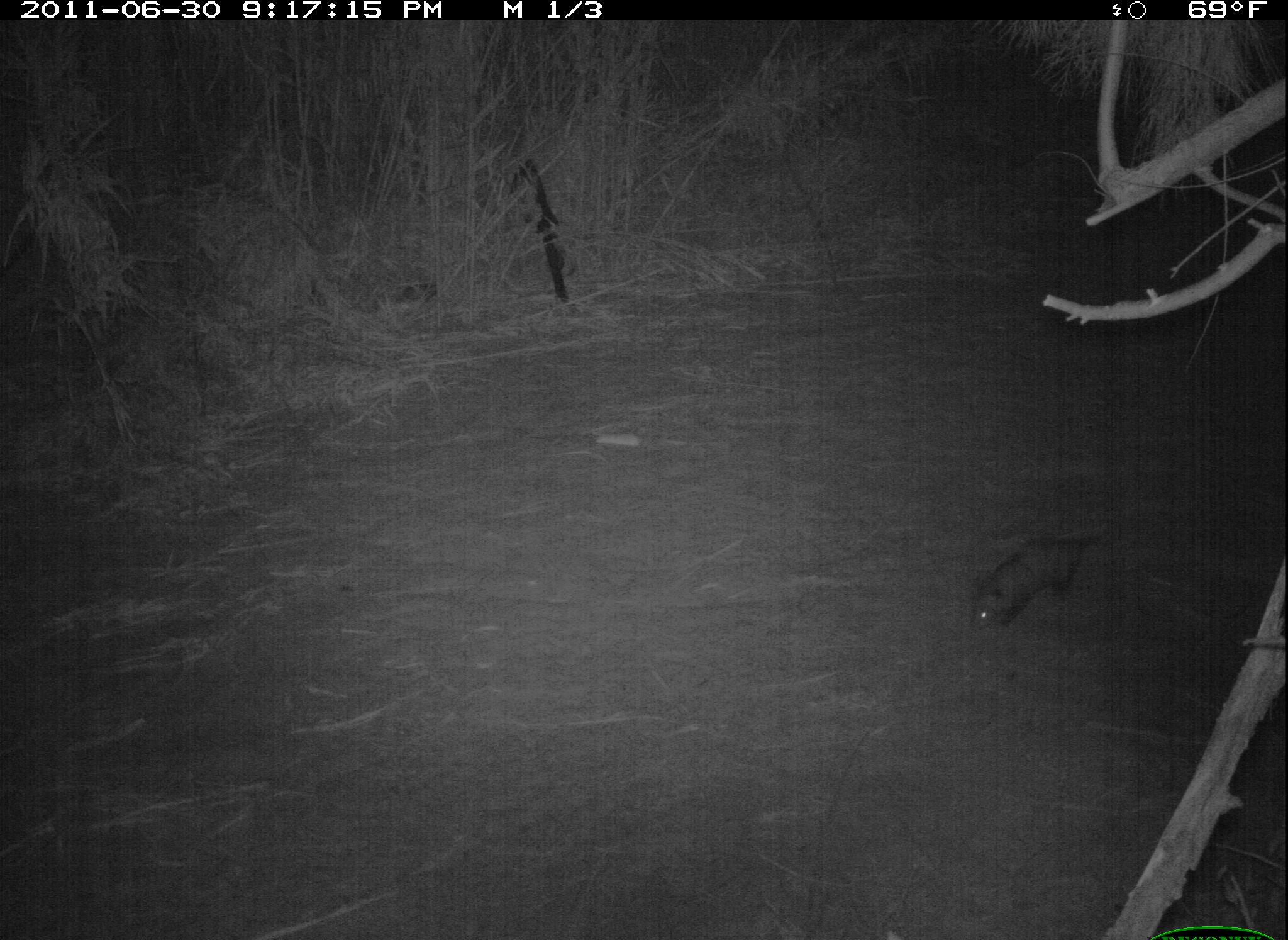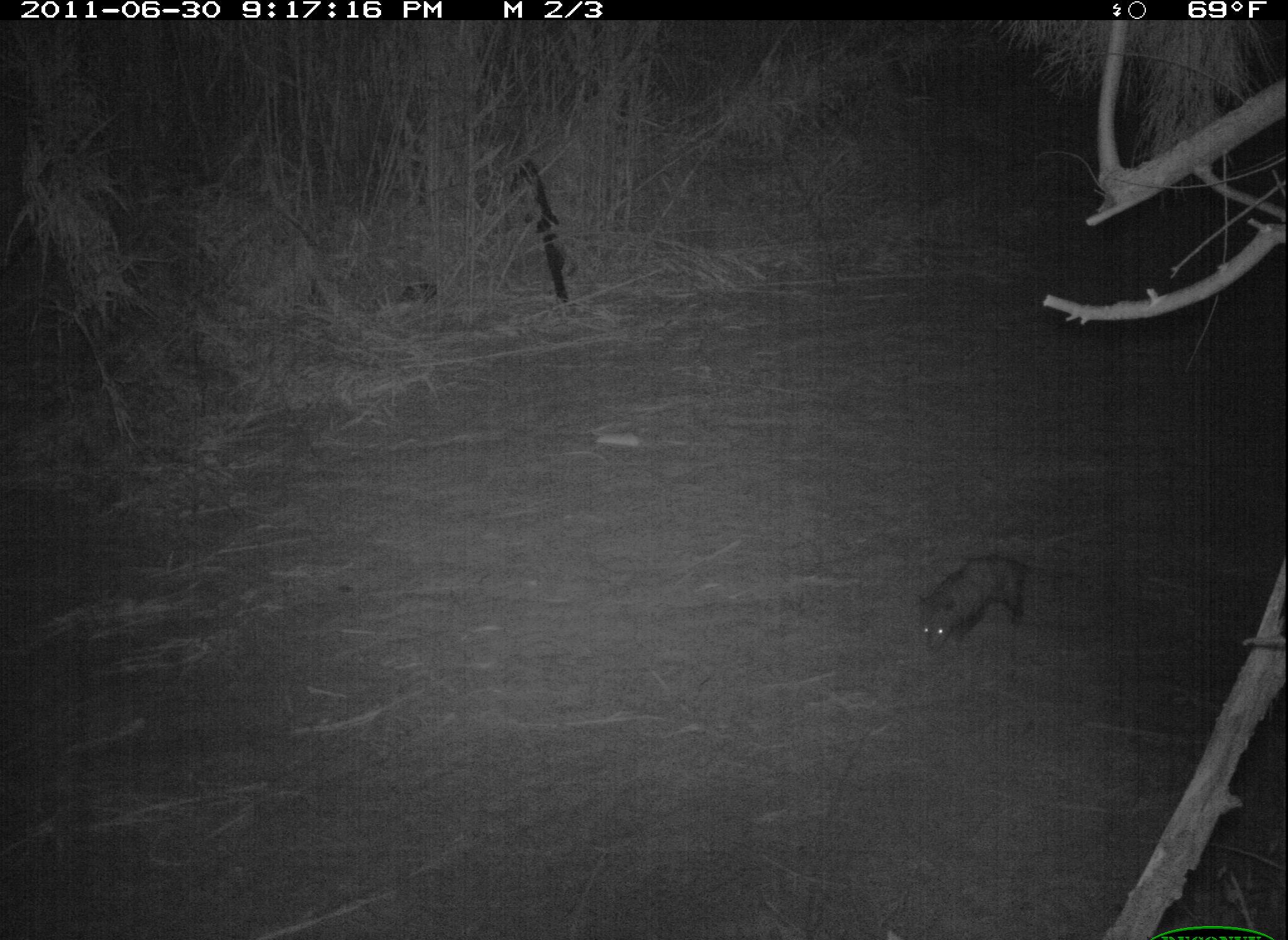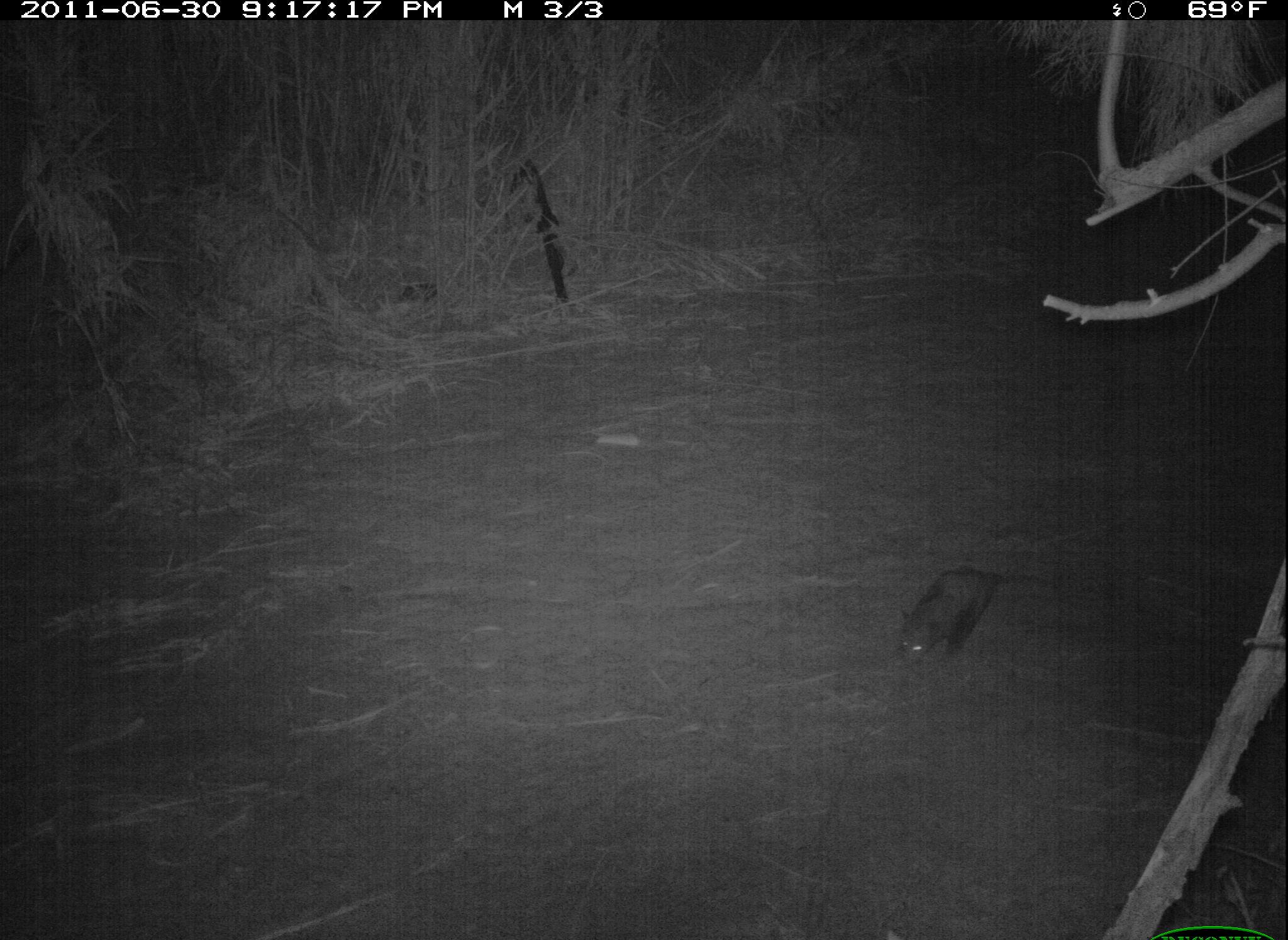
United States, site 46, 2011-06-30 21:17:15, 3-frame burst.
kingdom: Animalia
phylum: Chordata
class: Mammalia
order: Didelphimorphia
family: Didelphidae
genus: Didelphis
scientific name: Didelphis virginiana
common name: virginia opossum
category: opossum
Opossum (virginia opossum) (Didelphis virginiana).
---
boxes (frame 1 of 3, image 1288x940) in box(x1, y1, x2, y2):
opossum: box(963, 511, 1130, 659)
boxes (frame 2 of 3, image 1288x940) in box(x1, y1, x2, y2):
opossum: box(903, 549, 1069, 654)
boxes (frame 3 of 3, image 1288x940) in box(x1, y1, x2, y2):
opossum: box(886, 557, 1045, 673)